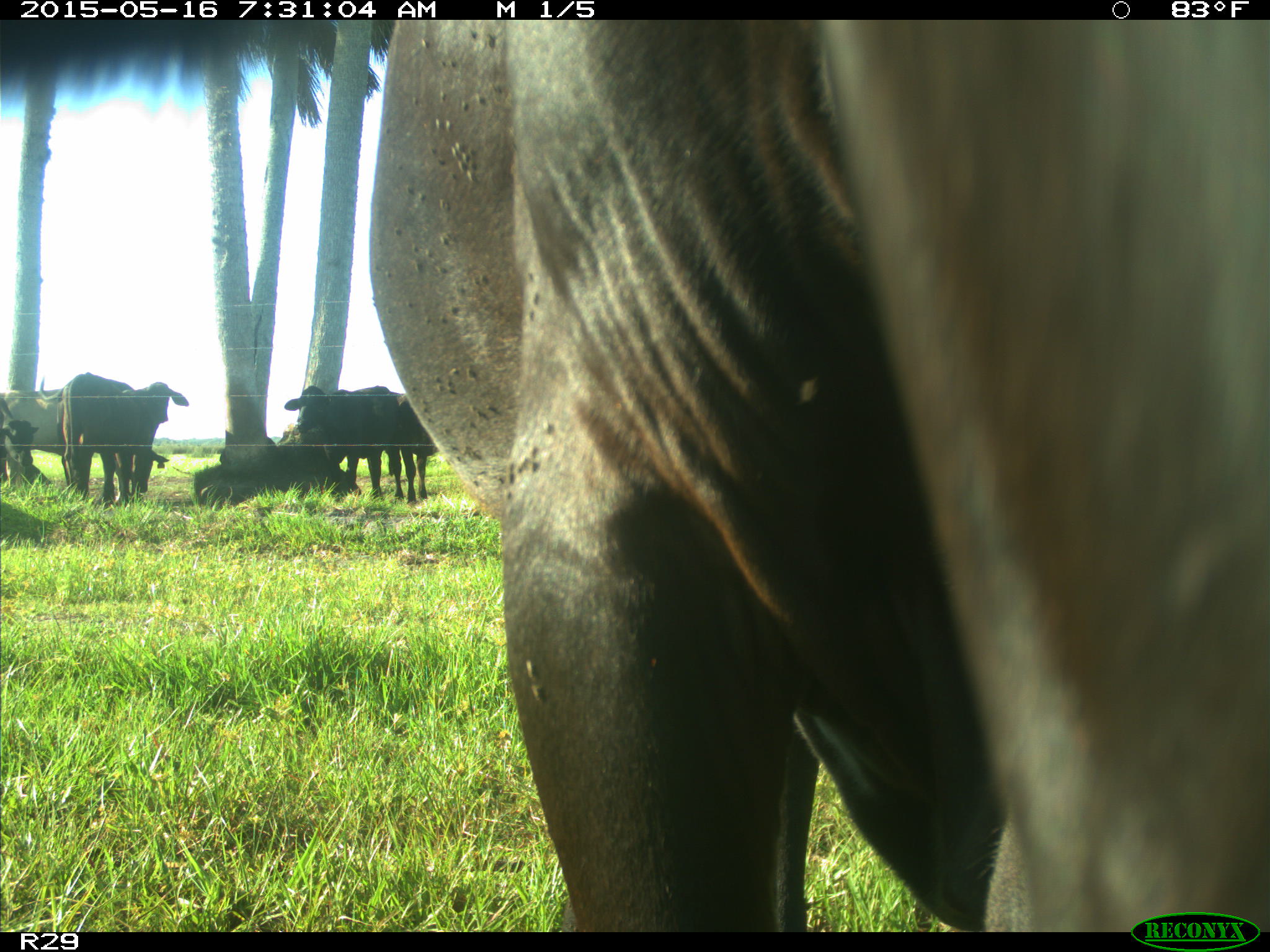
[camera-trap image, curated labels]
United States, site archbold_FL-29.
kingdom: Animalia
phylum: Chordata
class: Mammalia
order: Artiodactyla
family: Bovidae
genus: Bos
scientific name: Bos taurus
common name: domestic cow